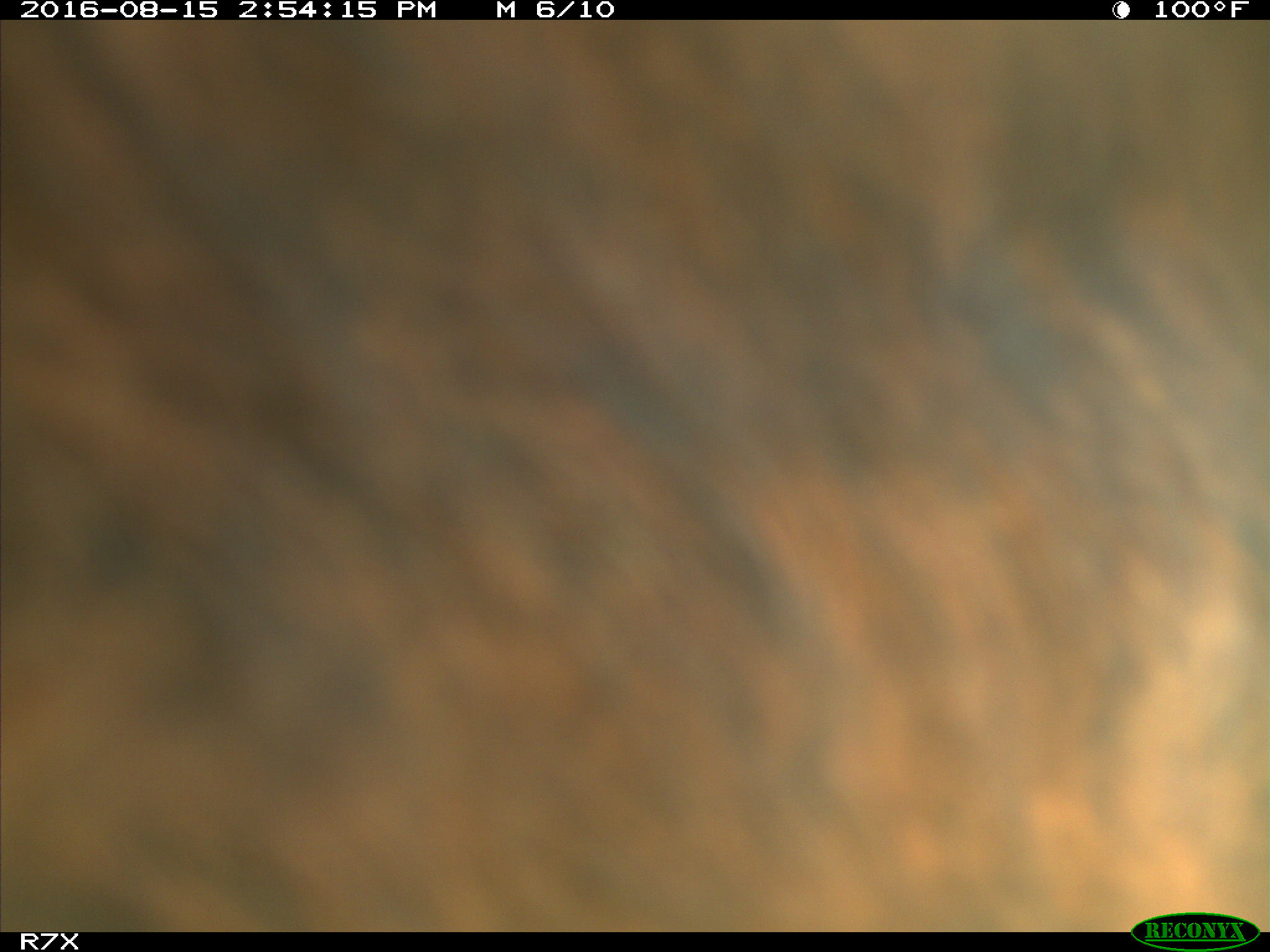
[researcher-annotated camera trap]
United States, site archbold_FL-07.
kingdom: Animalia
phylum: Chordata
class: Mammalia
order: Artiodactyla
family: Bovidae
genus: Bos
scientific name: Bos taurus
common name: domestic cow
Bos taurus (domestic cow).